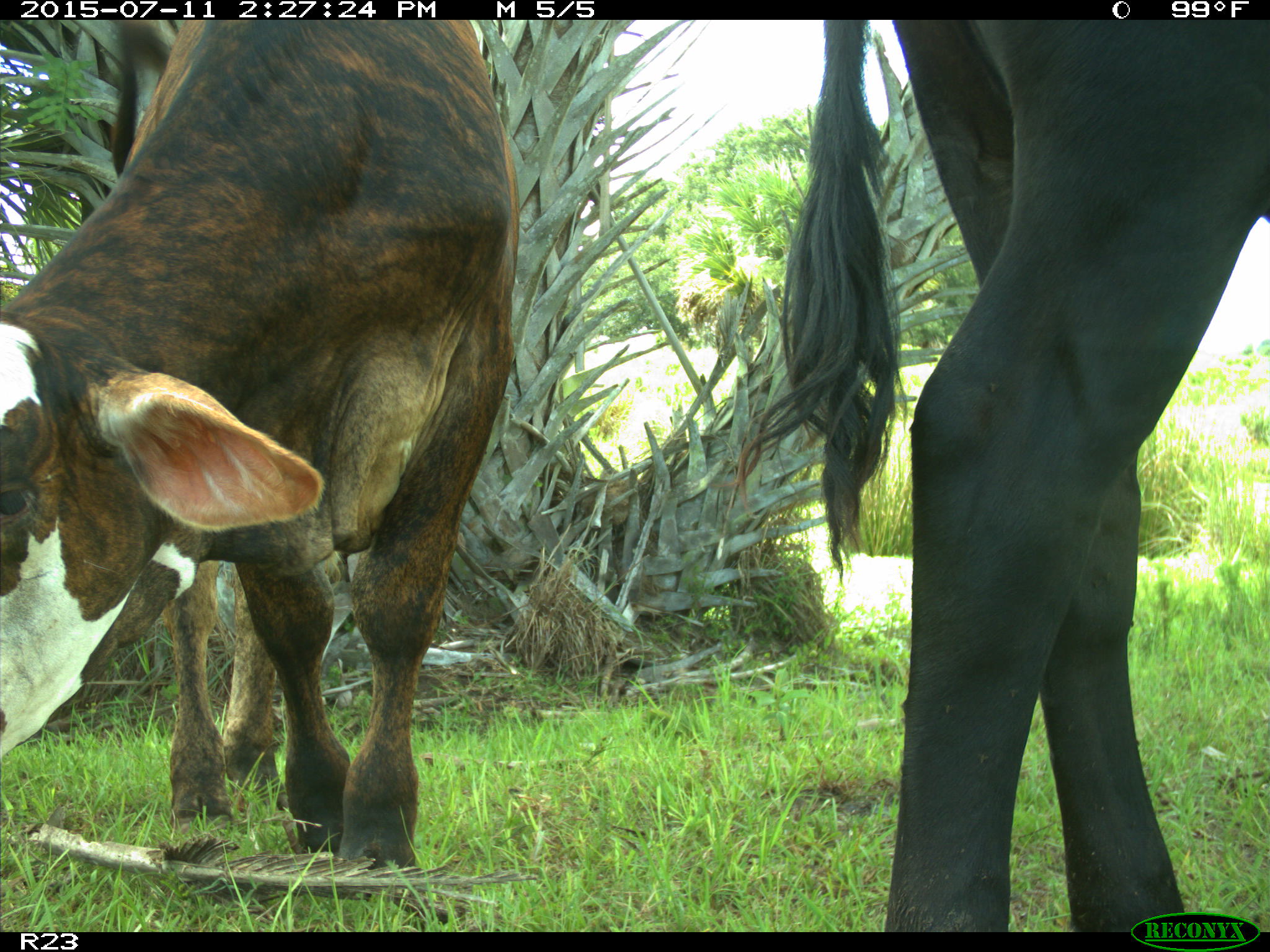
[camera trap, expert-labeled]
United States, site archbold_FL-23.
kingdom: Animalia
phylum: Chordata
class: Mammalia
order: Artiodactyla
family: Bovidae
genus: Bos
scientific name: Bos taurus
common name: domestic cow